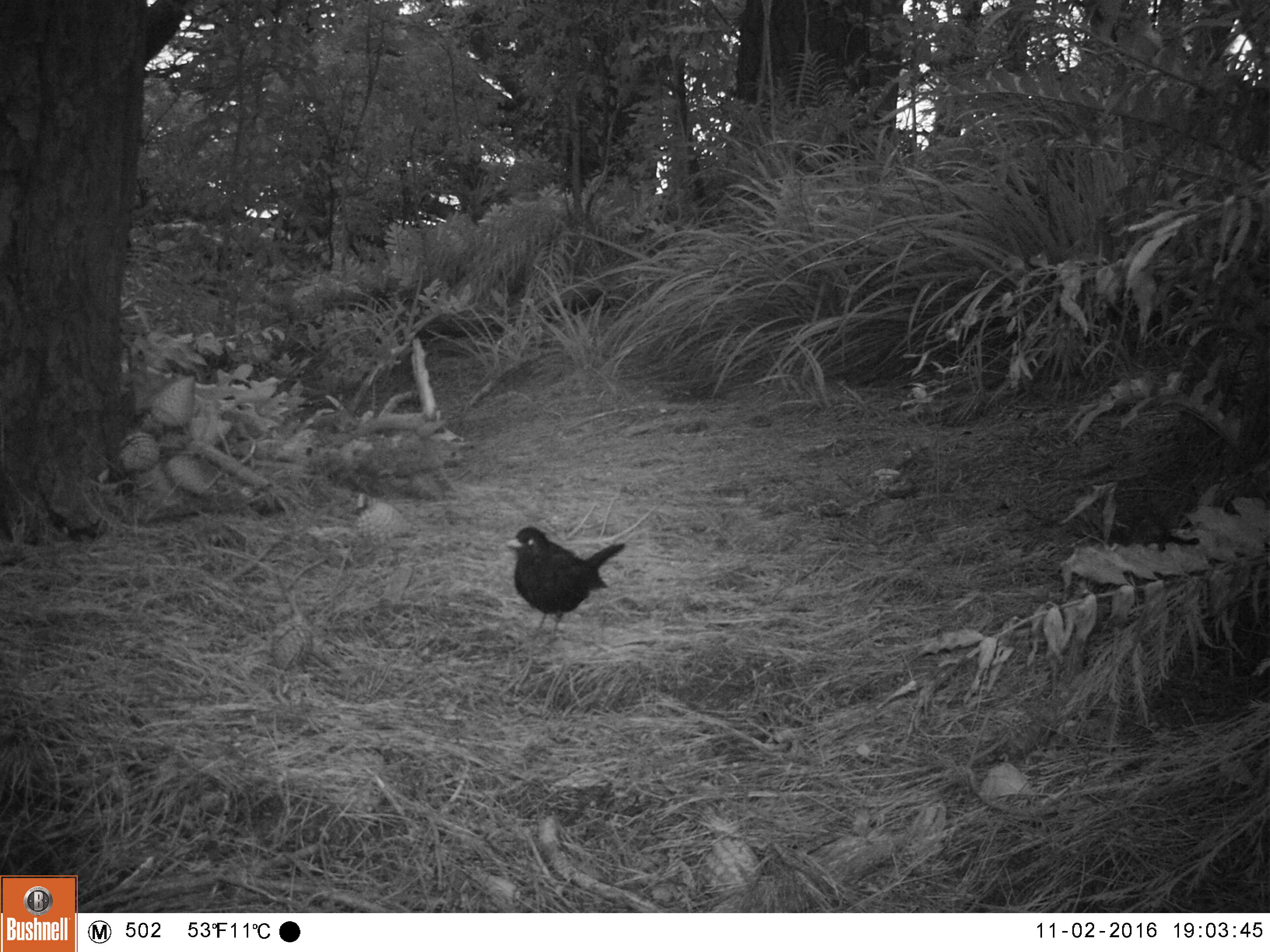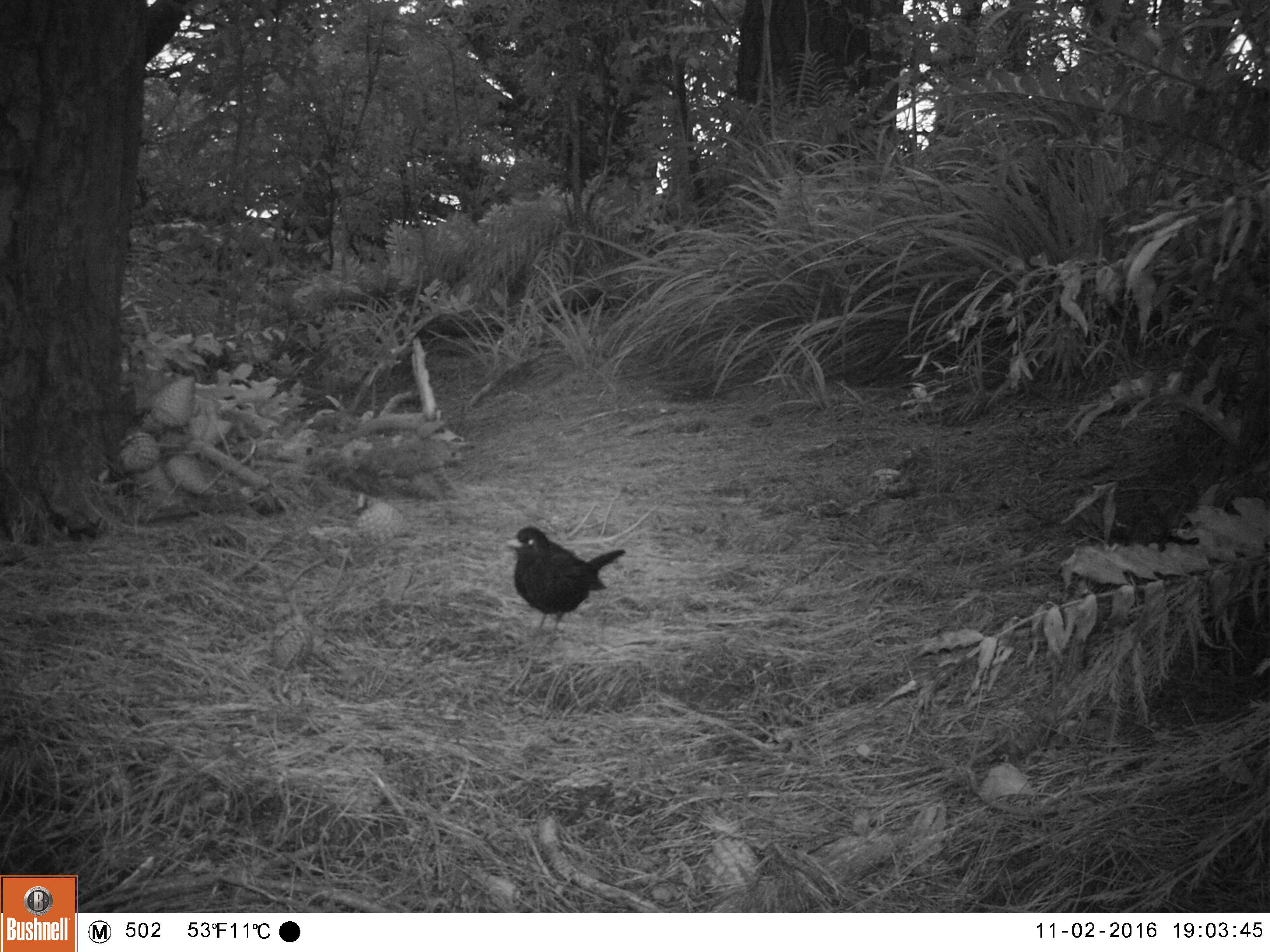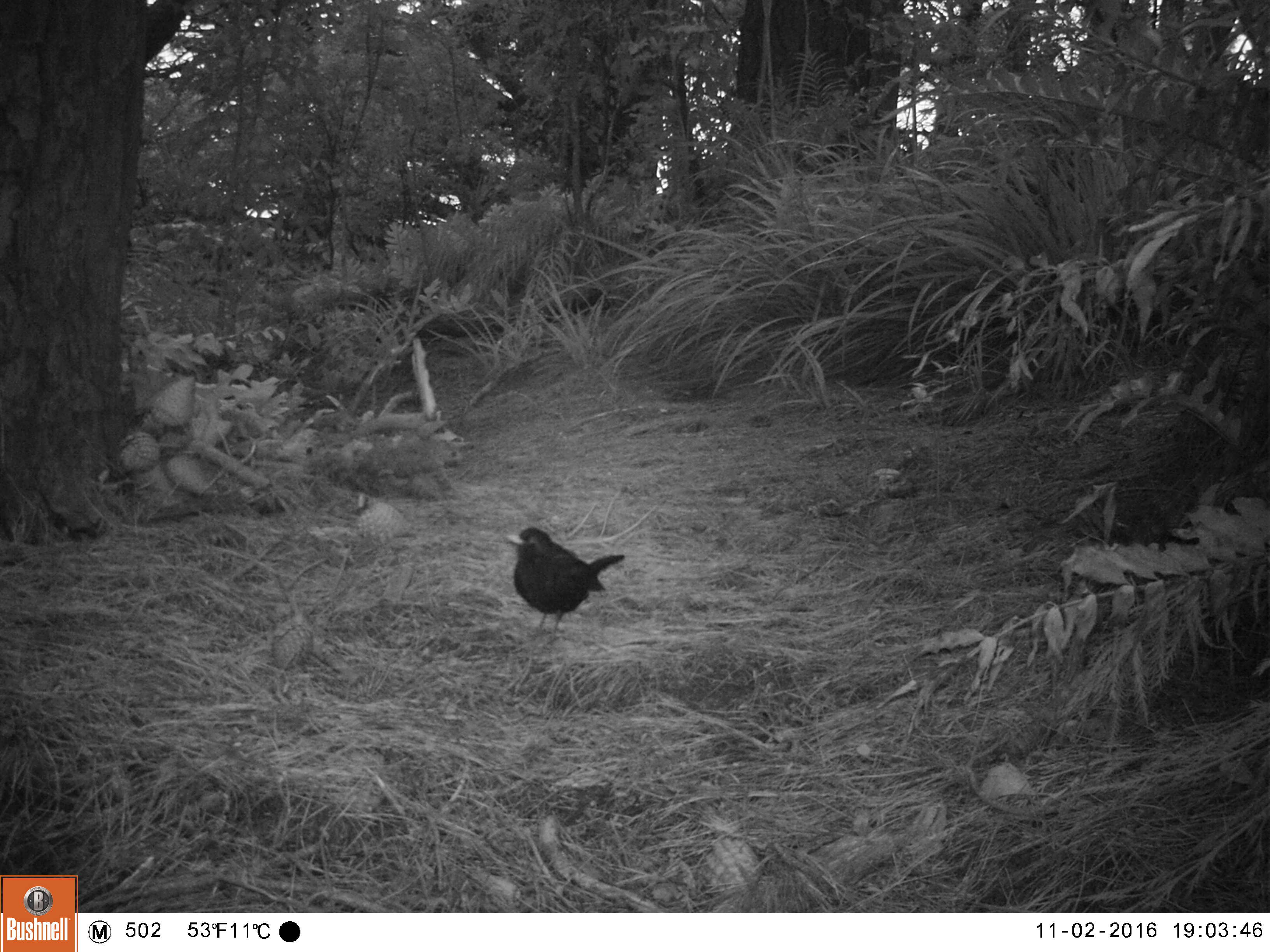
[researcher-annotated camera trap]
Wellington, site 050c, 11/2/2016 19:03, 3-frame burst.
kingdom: Animalia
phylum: Chordata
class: Aves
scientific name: Aves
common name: bird